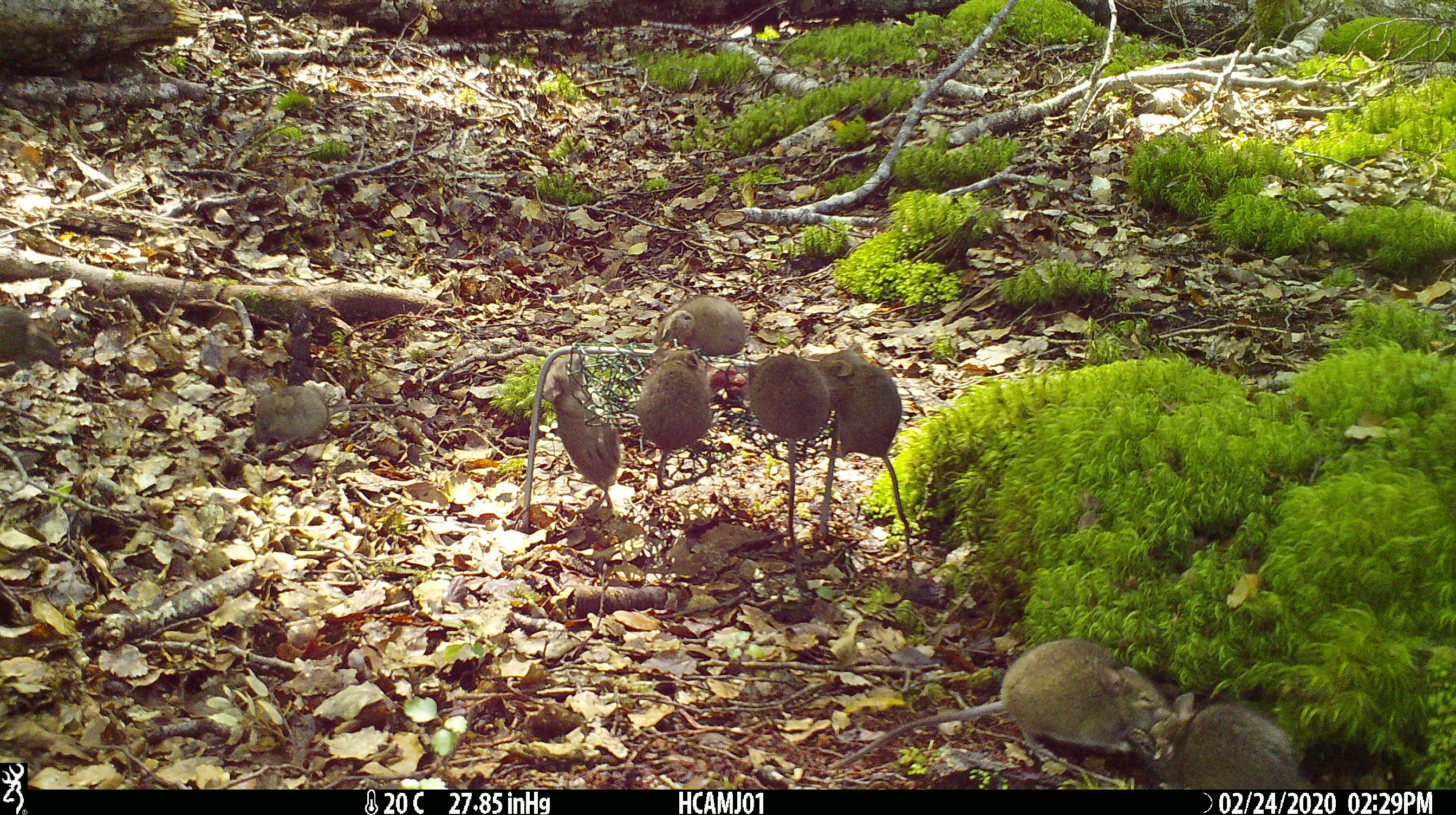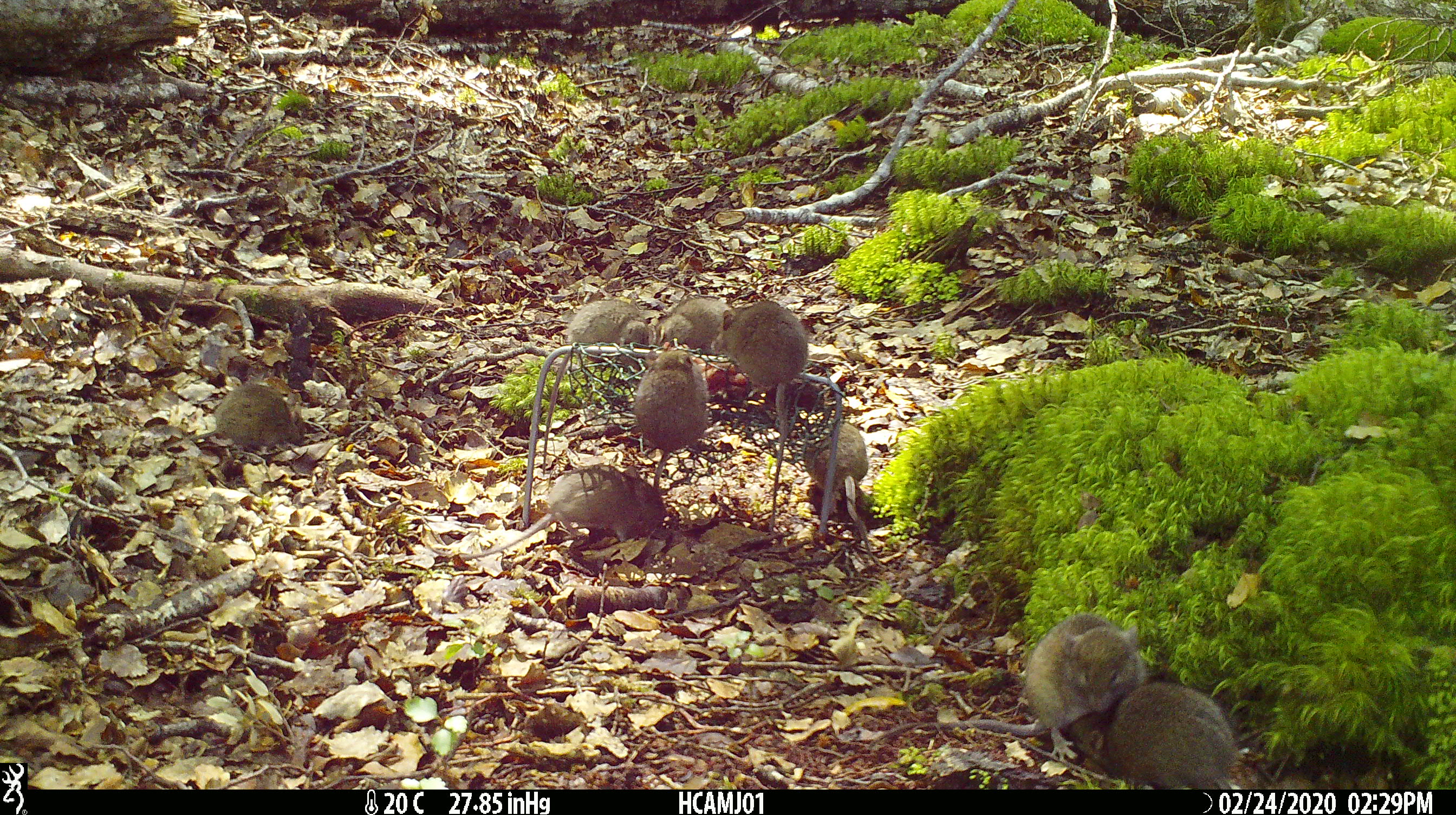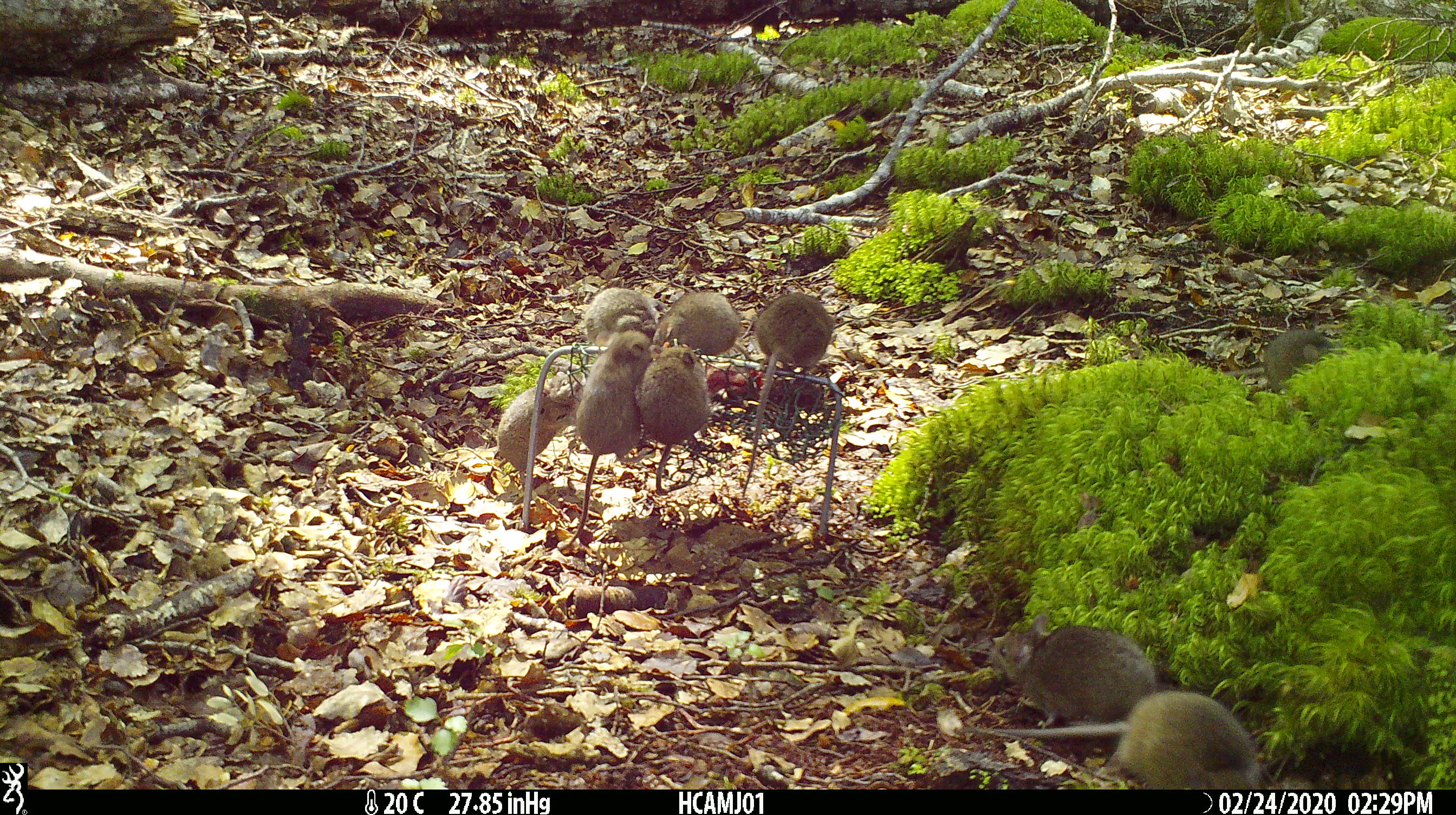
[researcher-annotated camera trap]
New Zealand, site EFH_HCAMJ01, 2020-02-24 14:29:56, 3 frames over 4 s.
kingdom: Animalia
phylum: Chordata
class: Mammalia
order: Rodentia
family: Muridae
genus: Mus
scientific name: Mus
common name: mouse